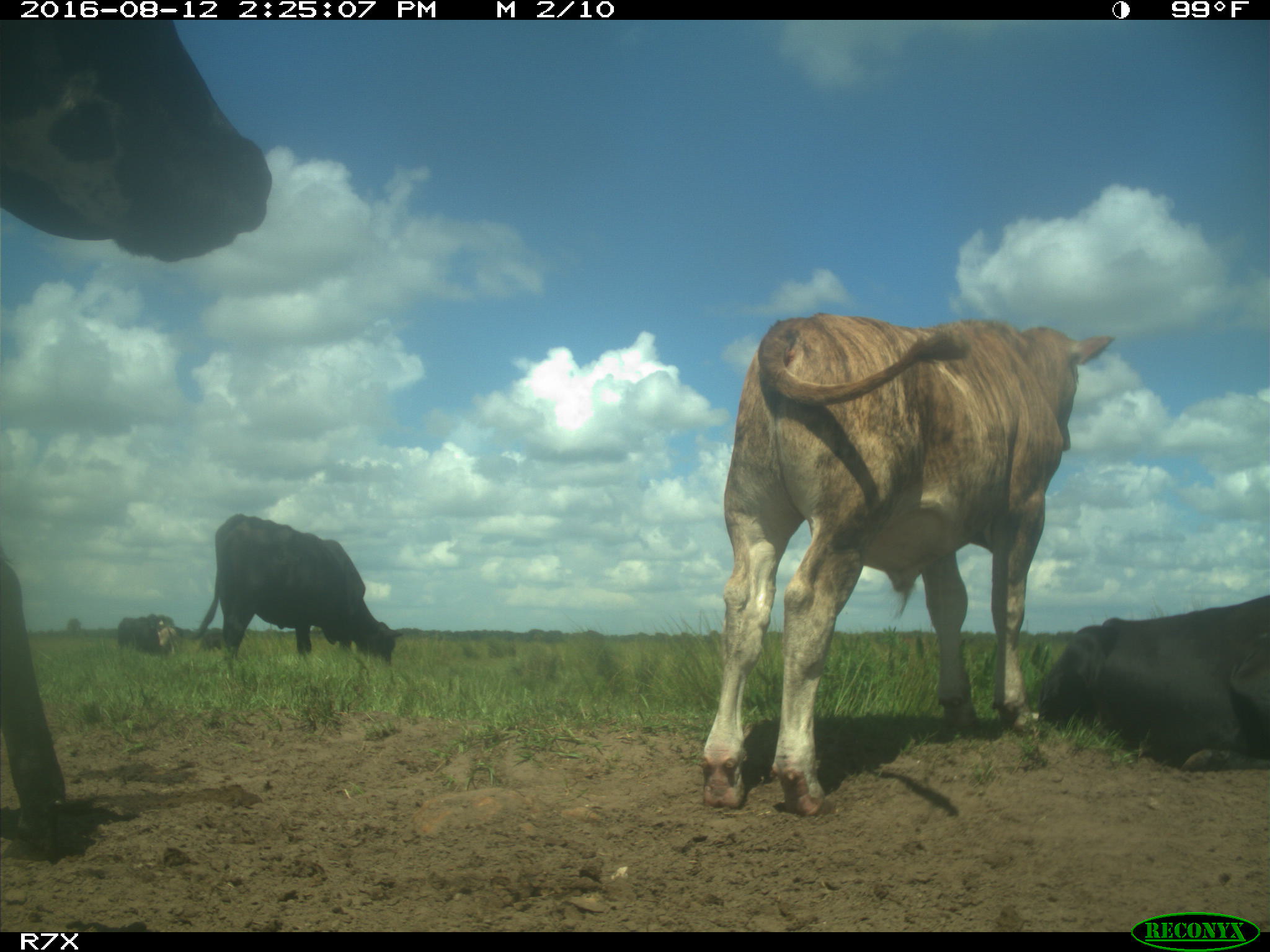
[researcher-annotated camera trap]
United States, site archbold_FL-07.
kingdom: Animalia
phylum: Chordata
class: Mammalia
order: Artiodactyla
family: Bovidae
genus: Bos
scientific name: Bos taurus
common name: domestic cow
Bos taurus (domestic cow).